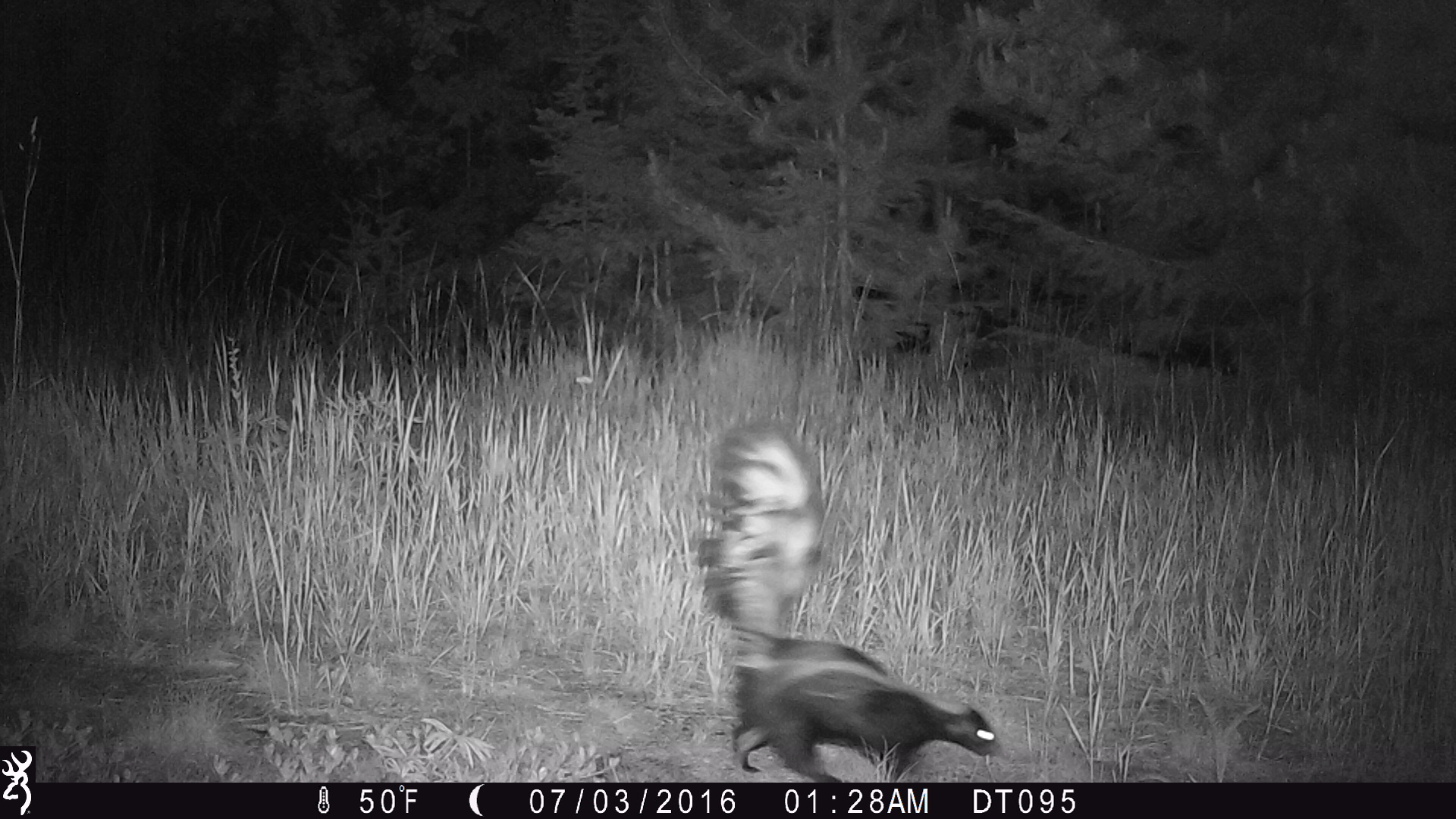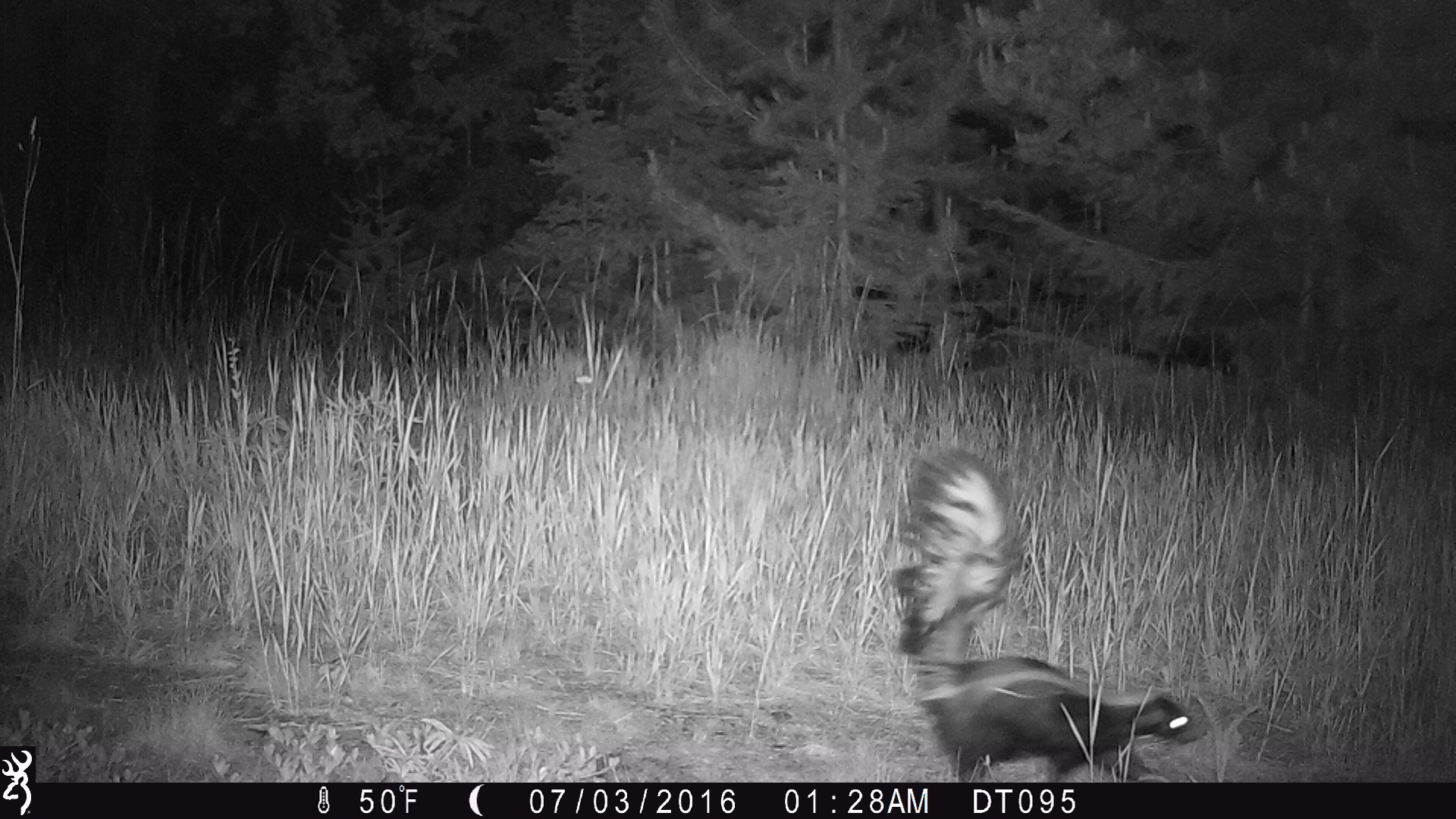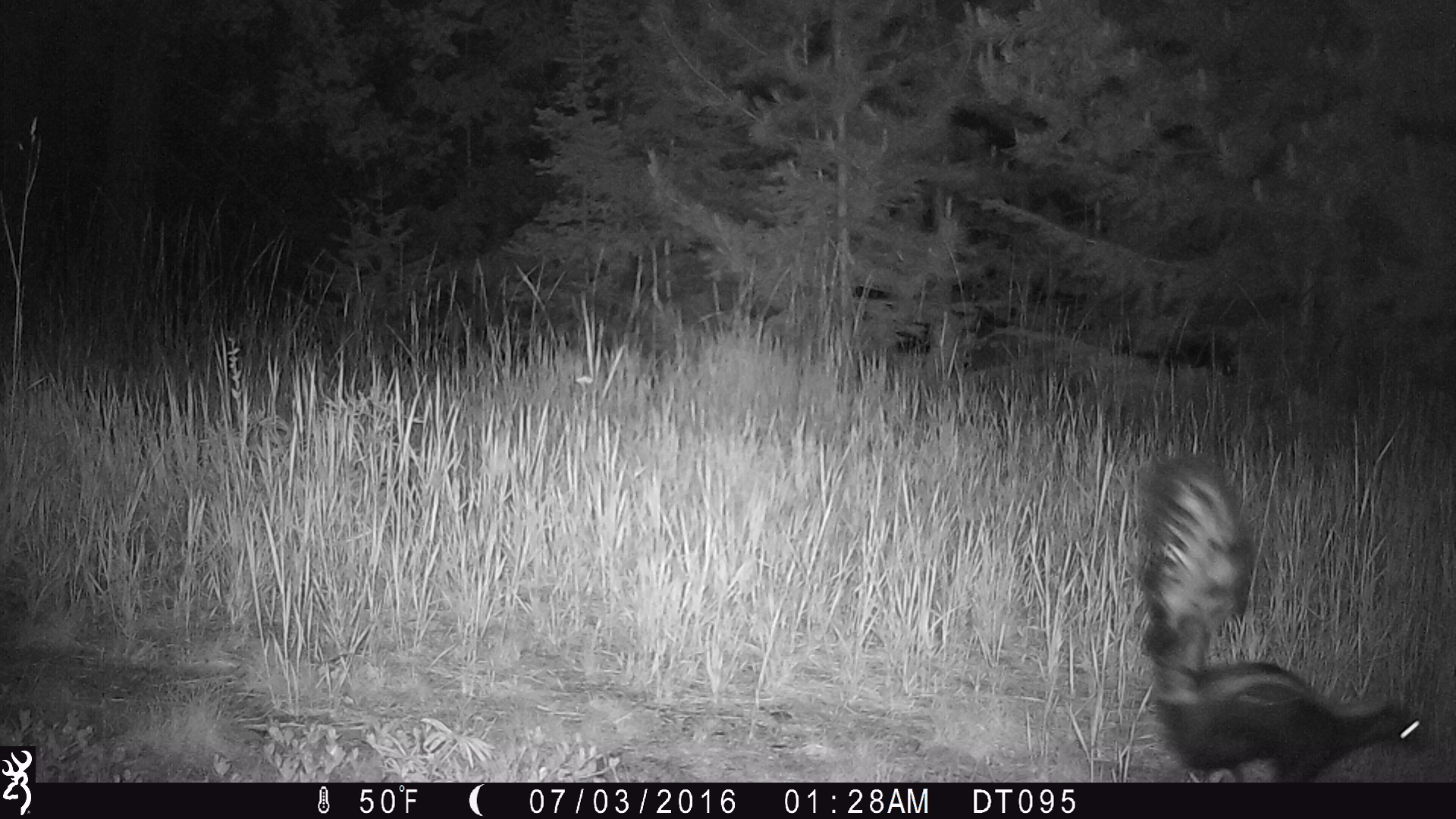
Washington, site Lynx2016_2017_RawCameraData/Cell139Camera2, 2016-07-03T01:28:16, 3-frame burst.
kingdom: Animalia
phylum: Chordata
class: Mammalia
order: Carnivora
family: Mephitidae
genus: Mephitis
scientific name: Mephitis mephitis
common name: striped skunk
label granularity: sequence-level